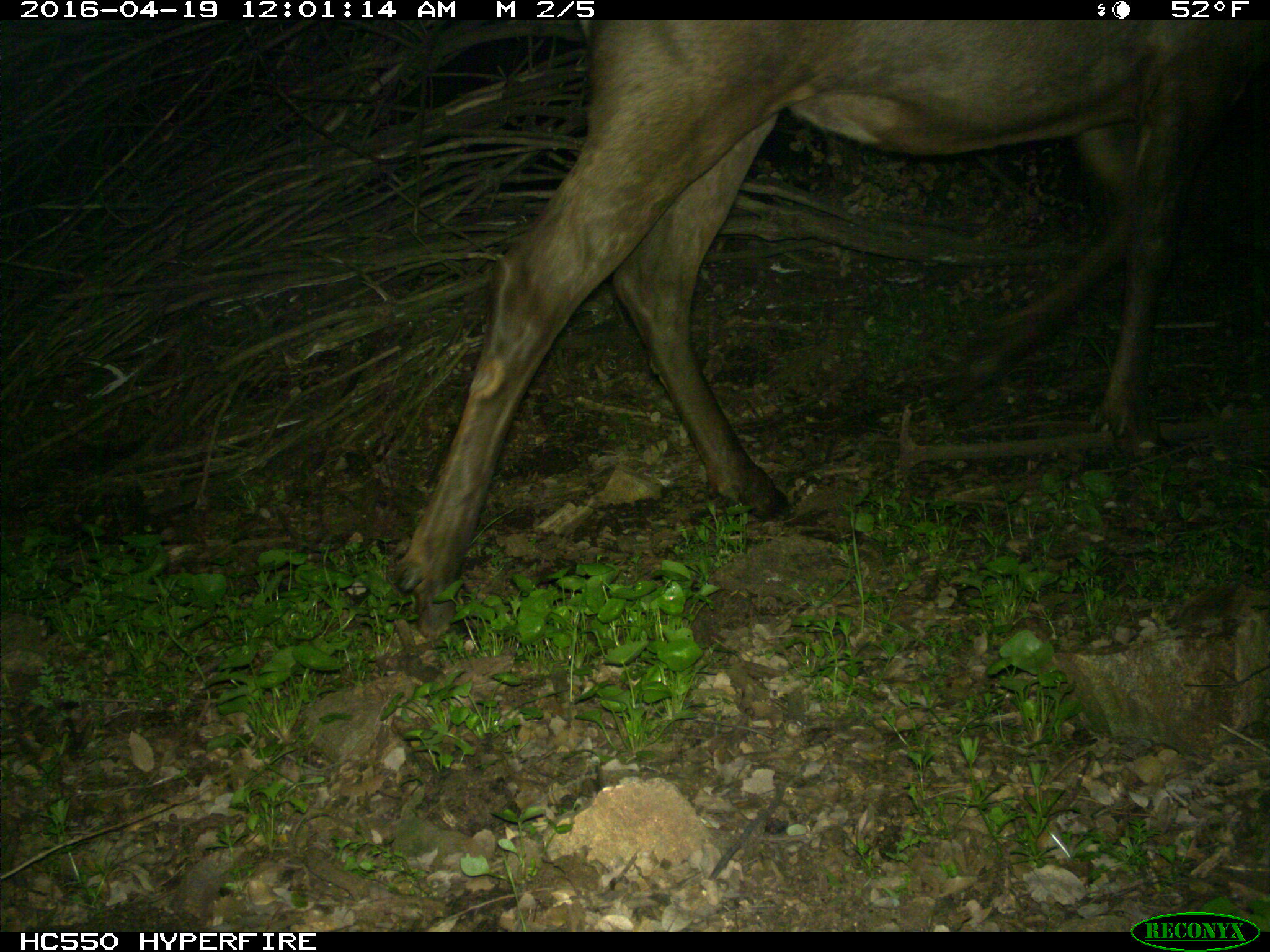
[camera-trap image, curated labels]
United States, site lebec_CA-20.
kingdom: Animalia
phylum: Chordata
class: Mammalia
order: Artiodactyla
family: Cervidae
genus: Cervus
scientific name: Cervus canadensis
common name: elk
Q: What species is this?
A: Cervus canadensis (elk).